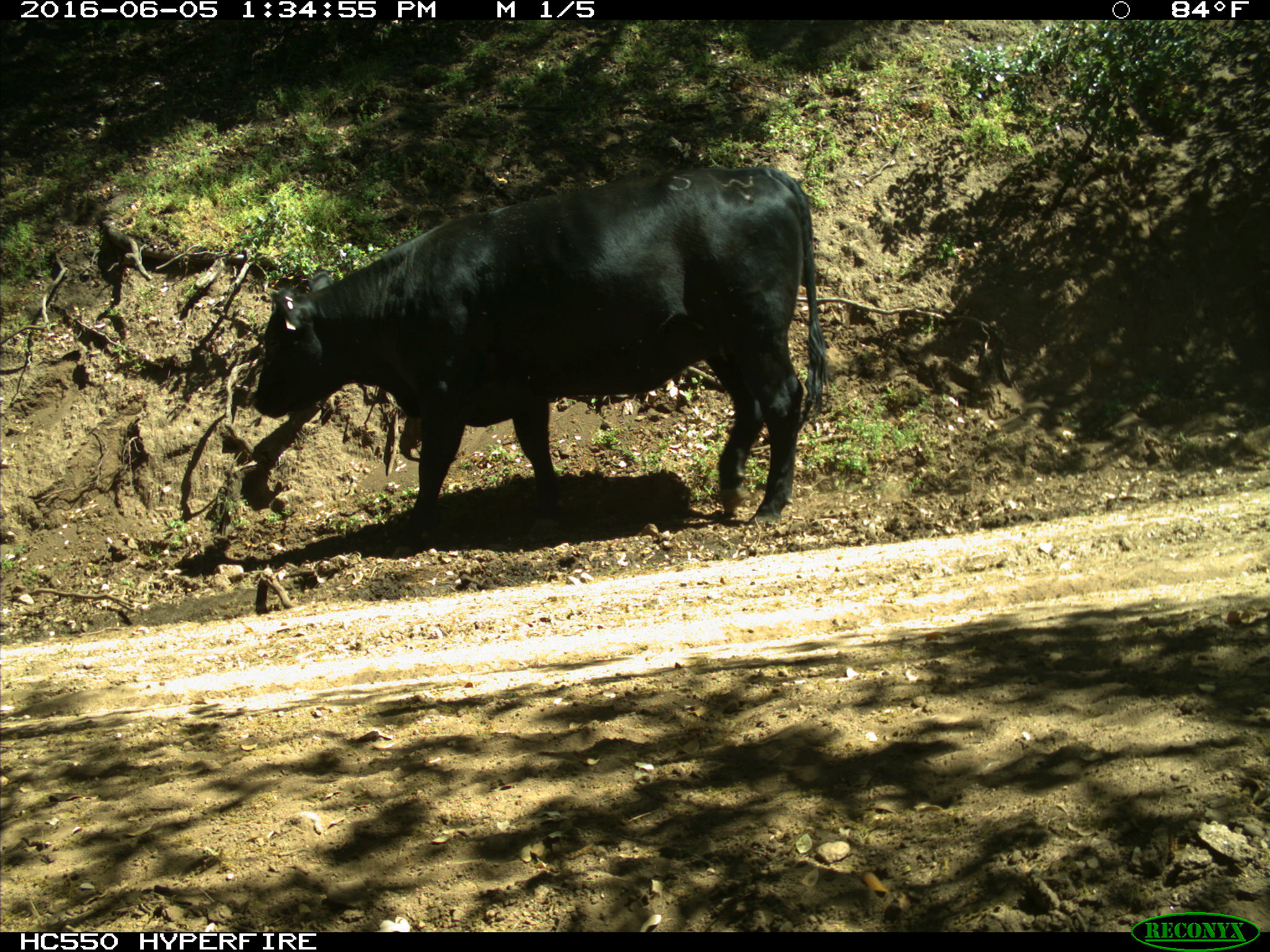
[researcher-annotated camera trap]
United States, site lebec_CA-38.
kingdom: Animalia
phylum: Chordata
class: Mammalia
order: Artiodactyla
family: Bovidae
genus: Bos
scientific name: Bos taurus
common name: domestic cow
Bos taurus (domestic cow).